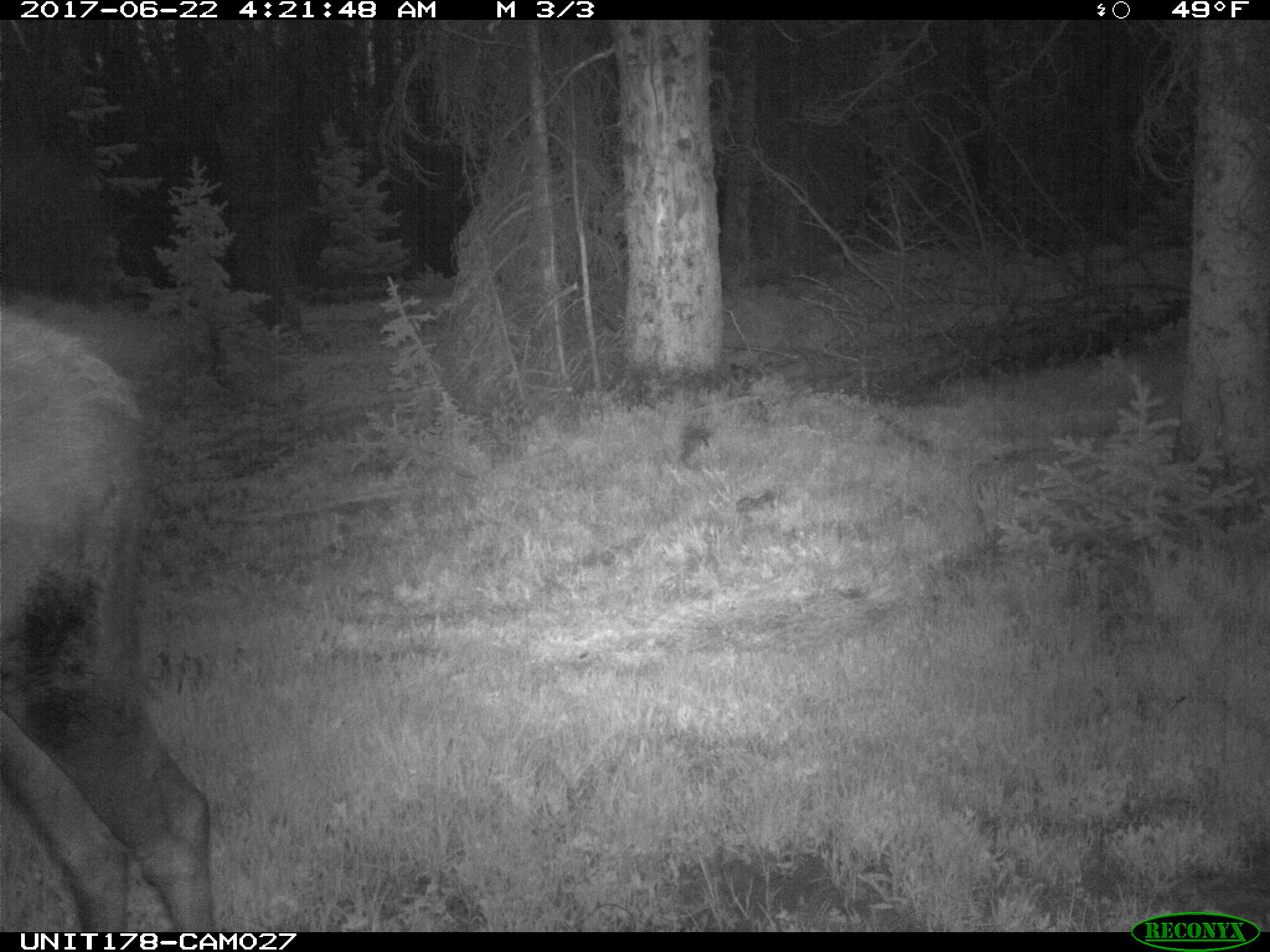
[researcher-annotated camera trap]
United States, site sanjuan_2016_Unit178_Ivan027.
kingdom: Animalia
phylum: Chordata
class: Mammalia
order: Artiodactyla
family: Cervidae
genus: Alces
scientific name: Alces alces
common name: moose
Alces alces (moose).